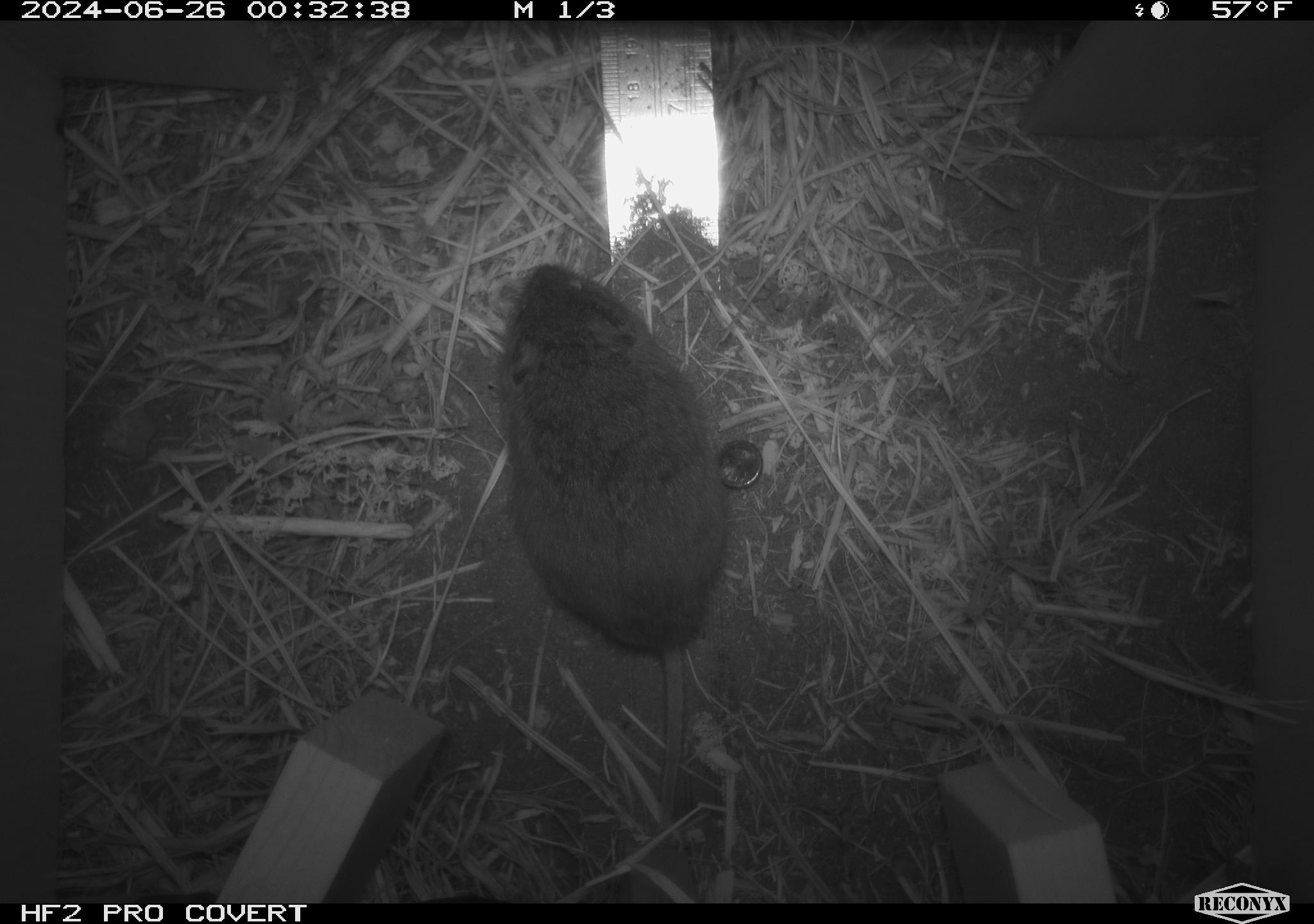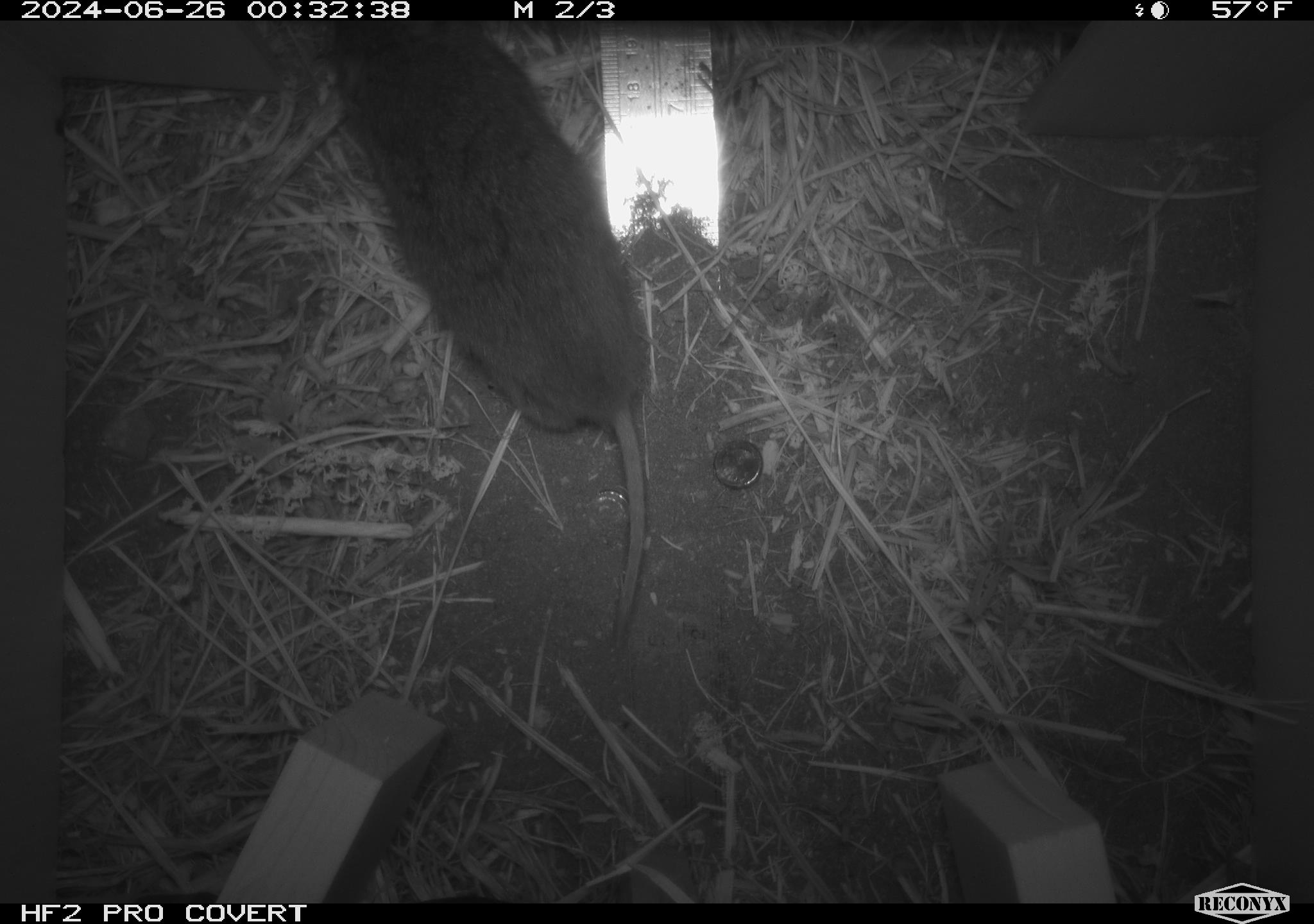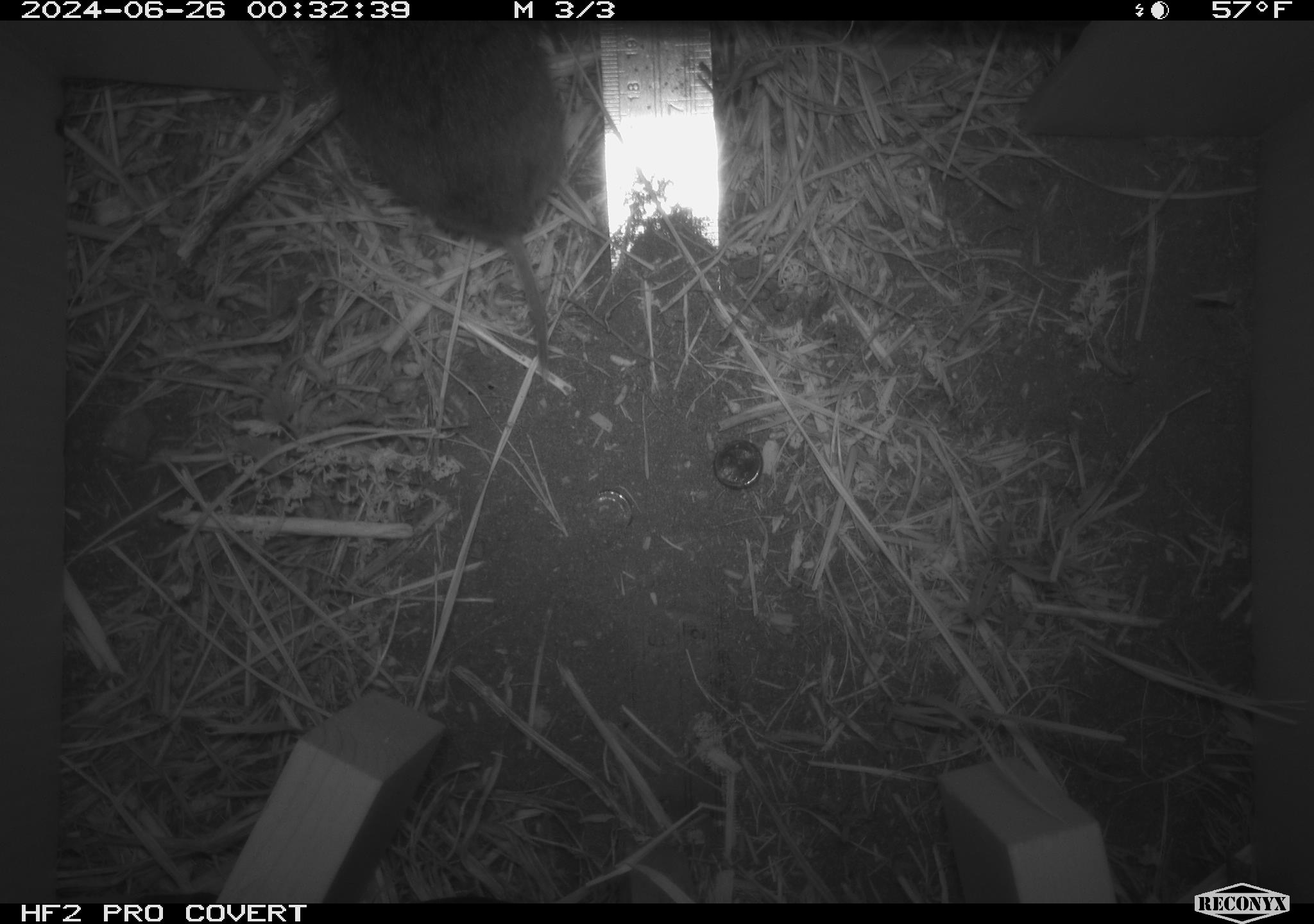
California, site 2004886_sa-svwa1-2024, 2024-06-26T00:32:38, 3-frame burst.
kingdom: Animalia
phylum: Chordata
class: Mammalia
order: Rodentia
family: Cricetidae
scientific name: Arvicolinae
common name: voles, lemmings, and muskrats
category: arvicolinae subfamily